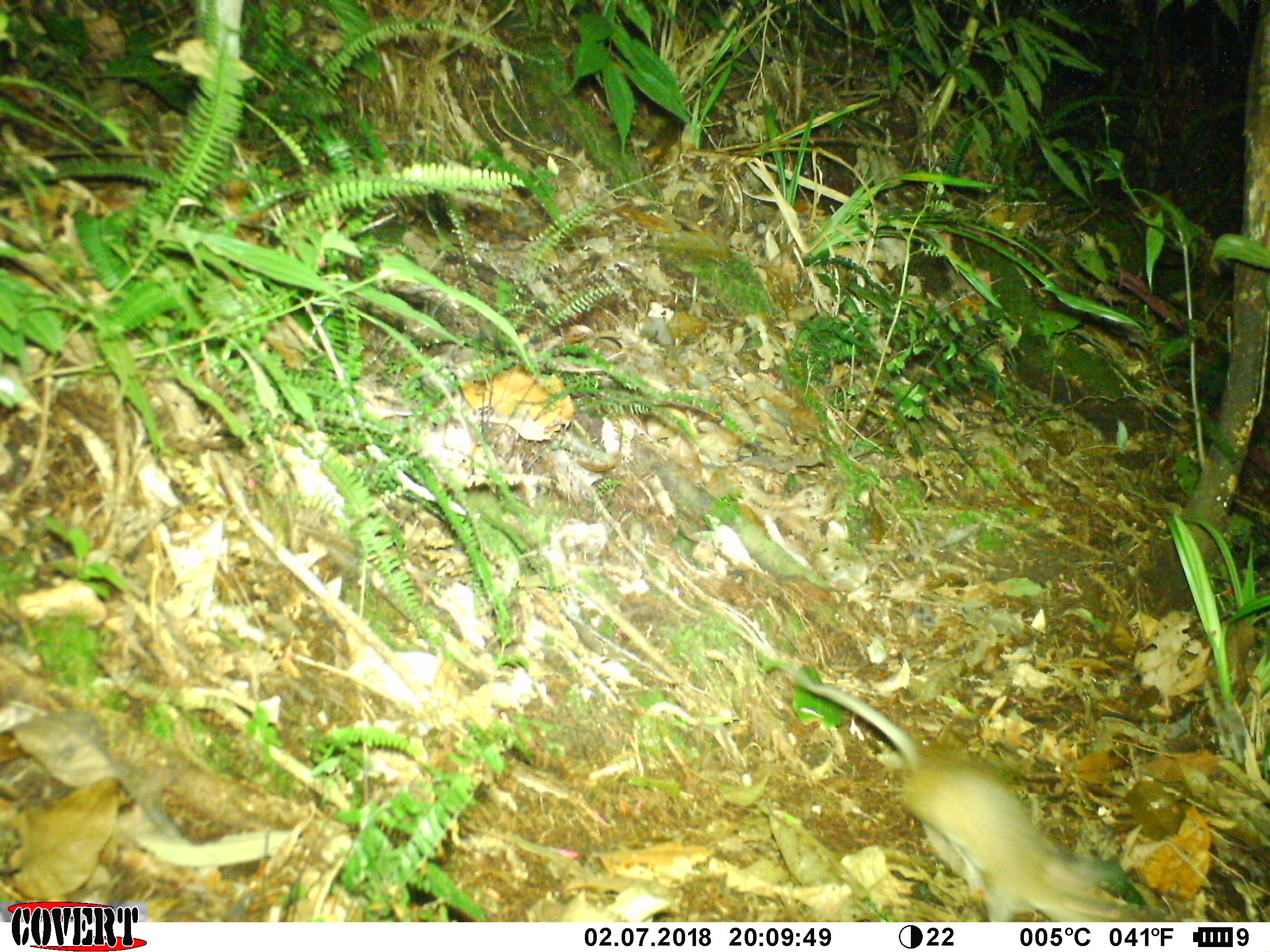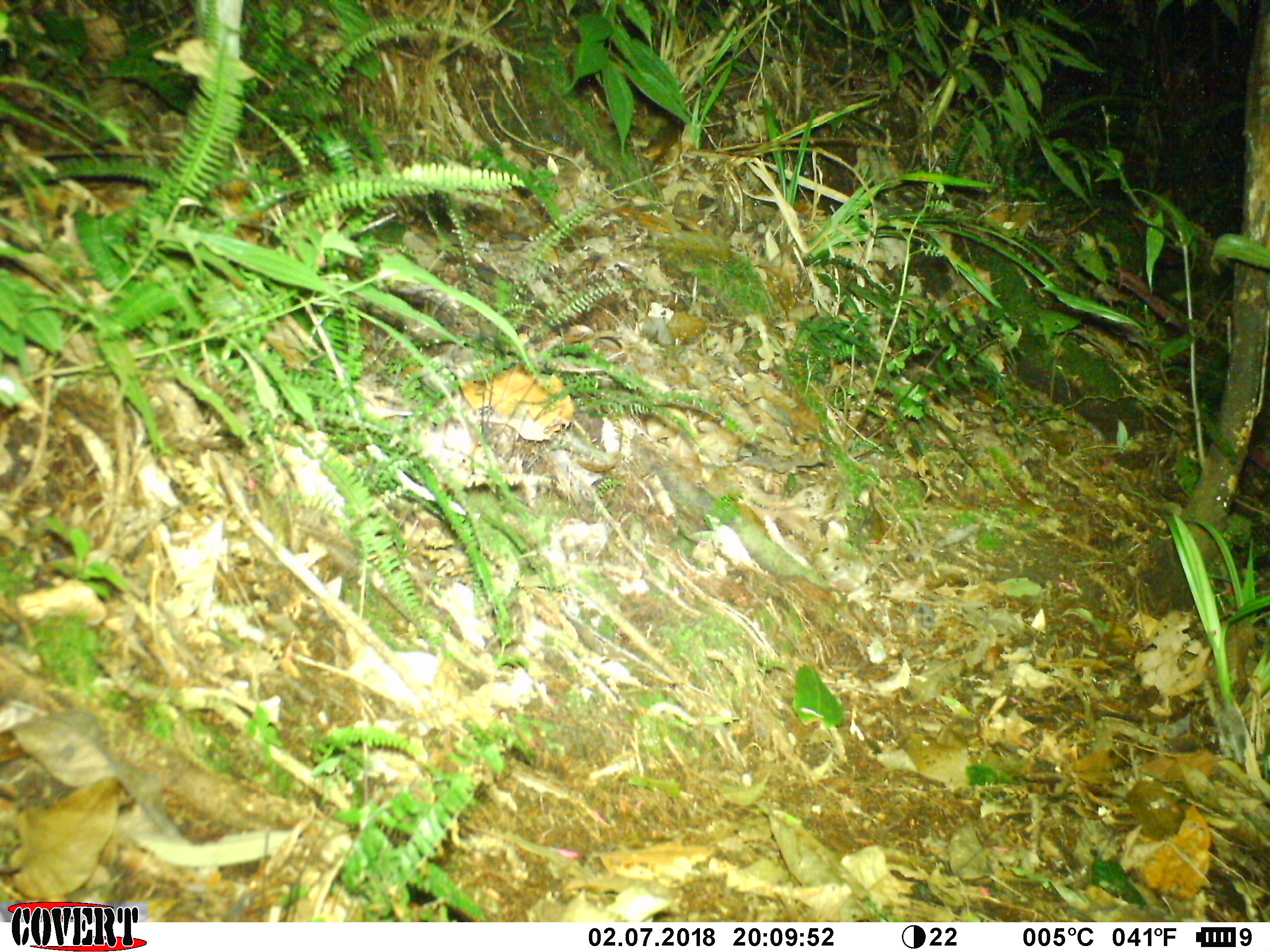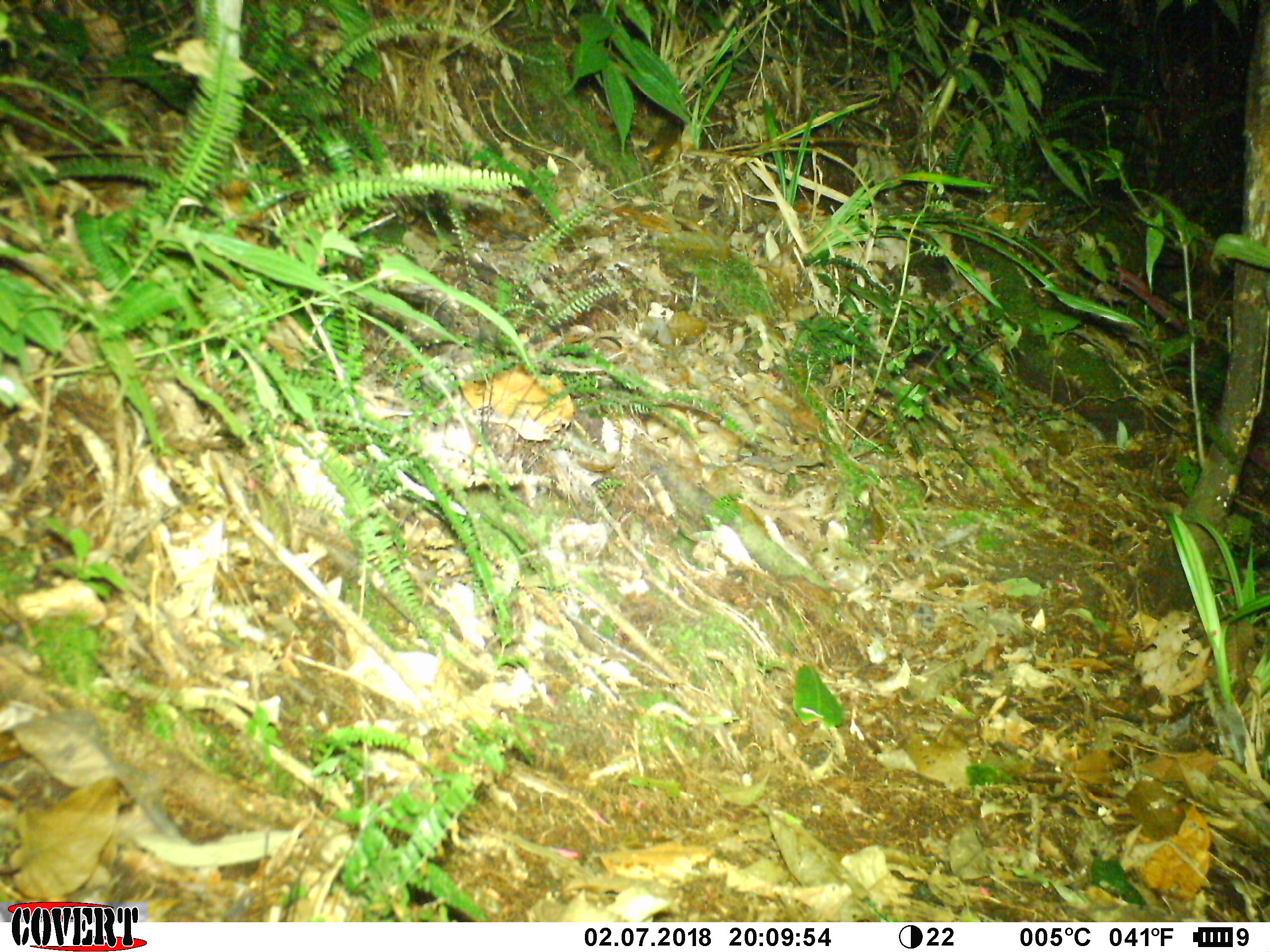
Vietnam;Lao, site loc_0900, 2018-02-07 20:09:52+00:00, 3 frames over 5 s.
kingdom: Animalia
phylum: Chordata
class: Mammalia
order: Rodentia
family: Muridae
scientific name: Muridae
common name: old-world mice and rats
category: unidentified murid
Unidentified murid (old-world mice and rats) (Muridae). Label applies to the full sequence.